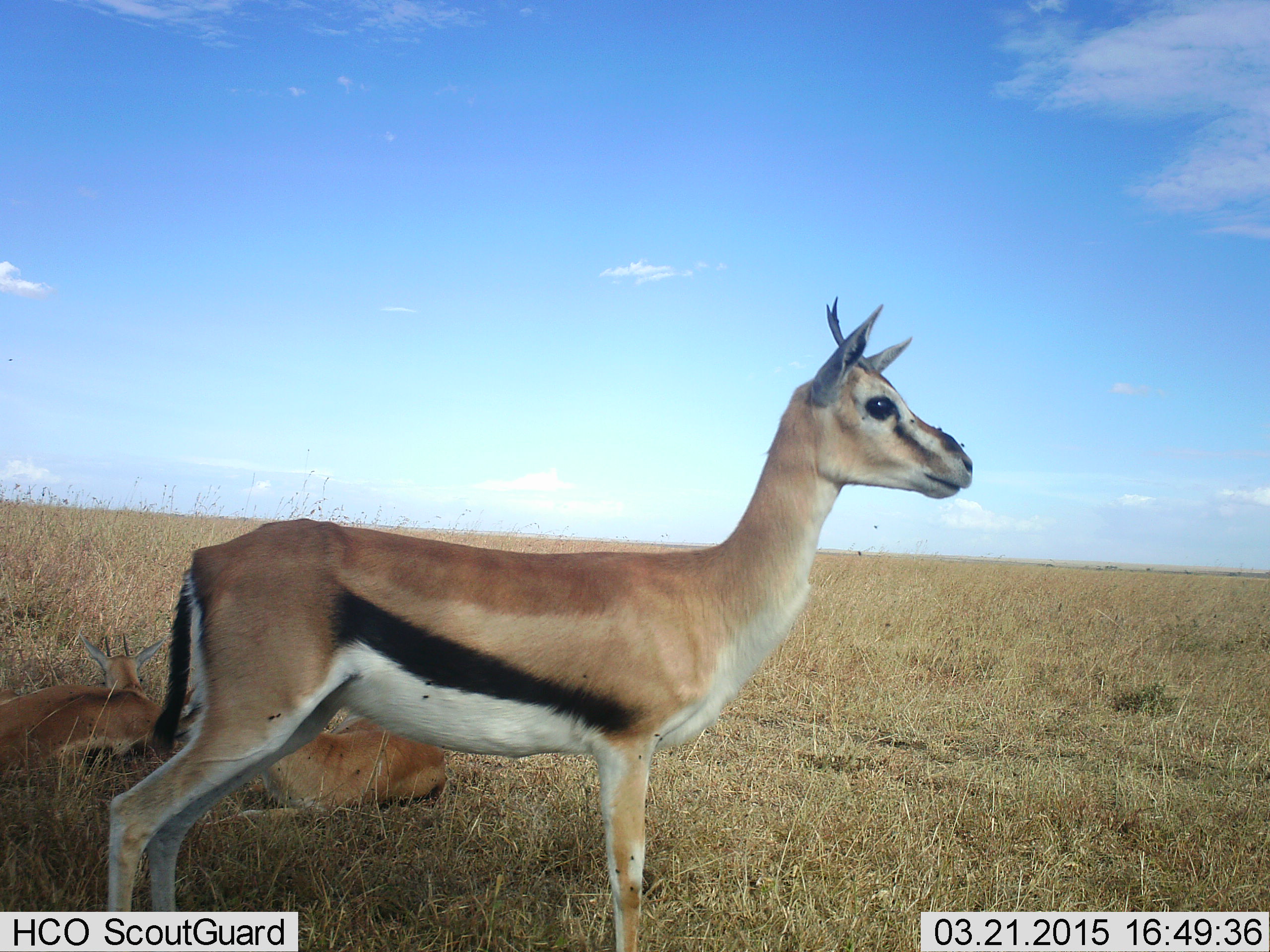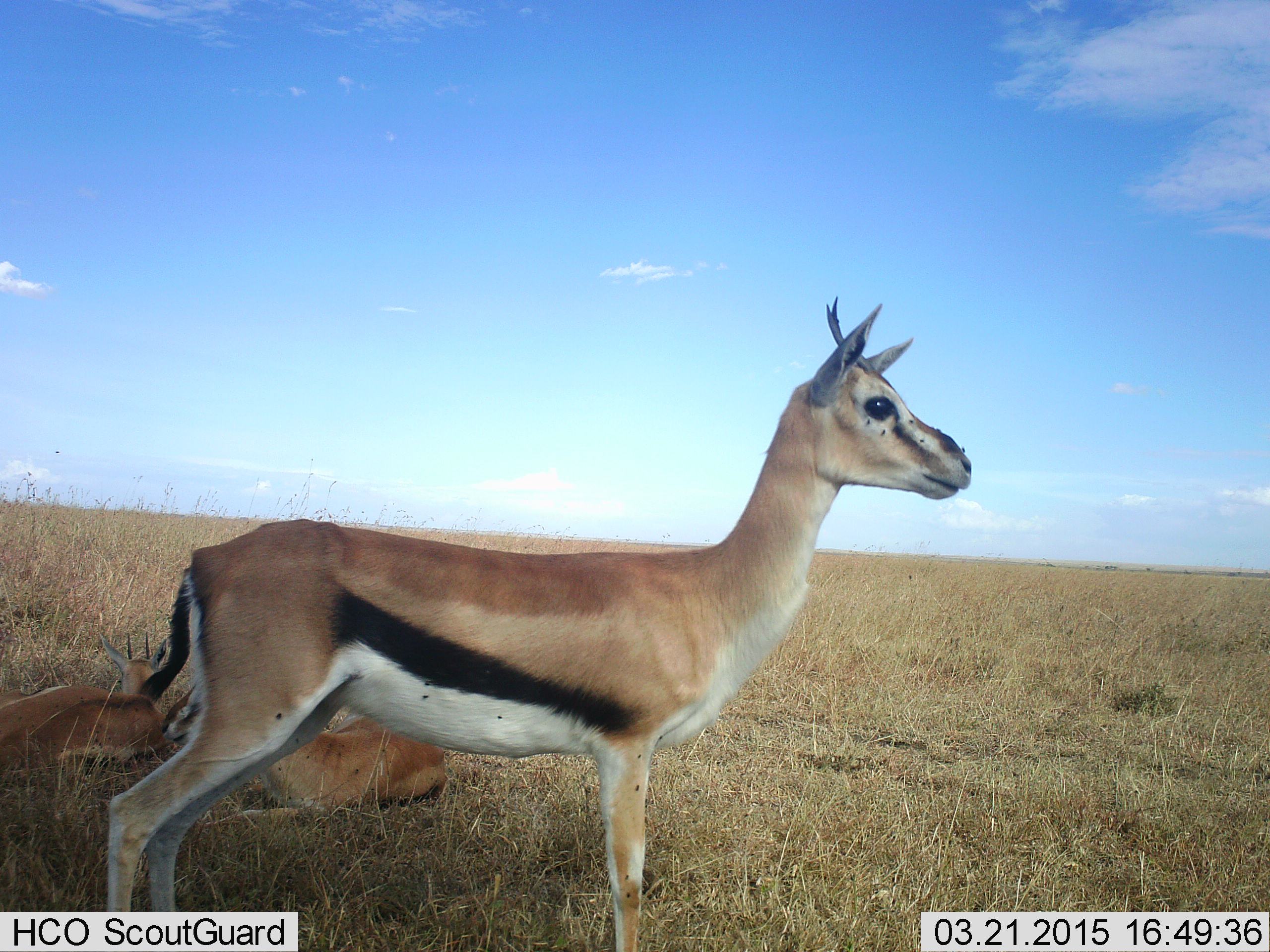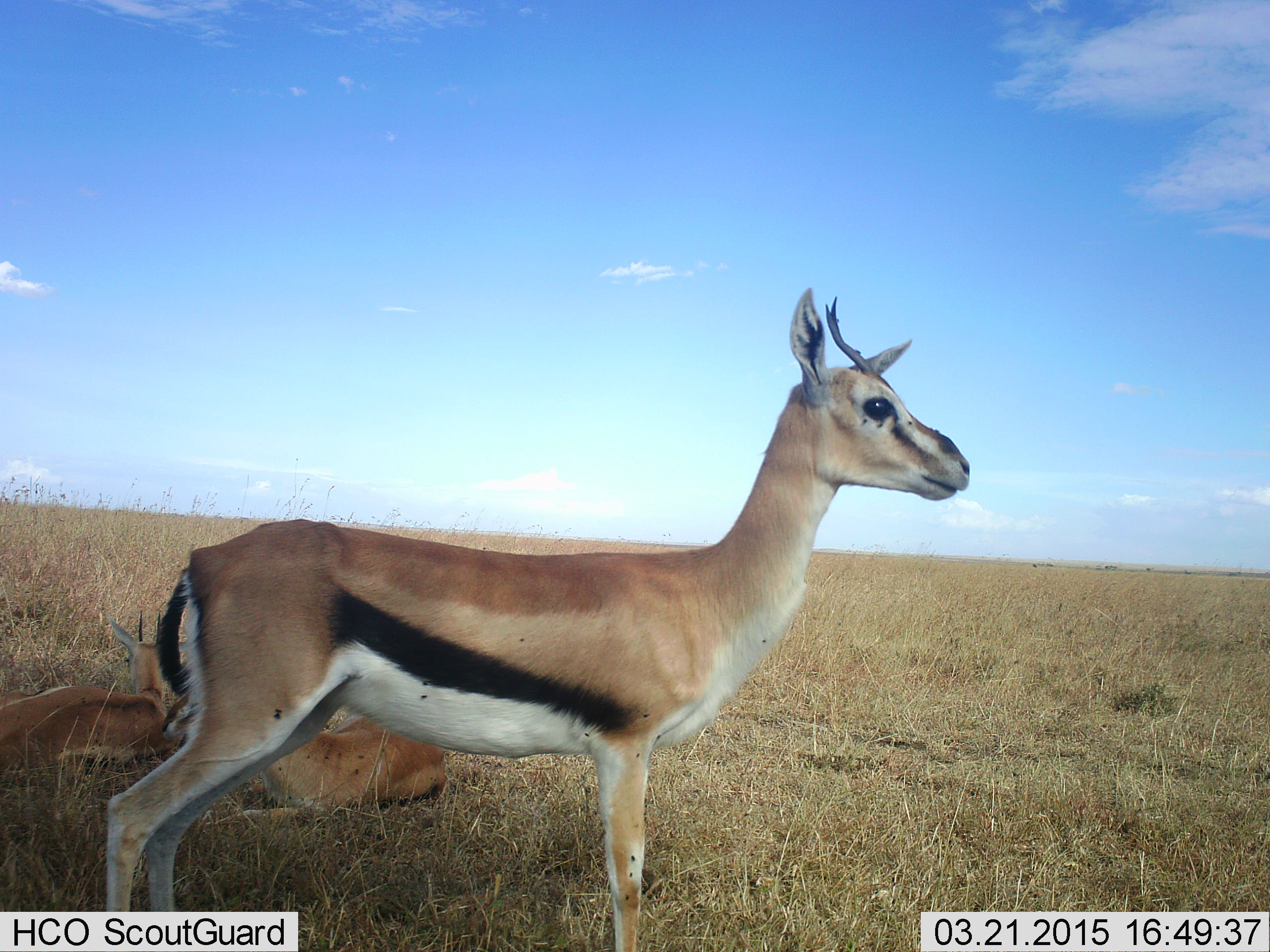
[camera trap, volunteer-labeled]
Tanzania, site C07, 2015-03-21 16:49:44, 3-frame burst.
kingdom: Animalia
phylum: Chordata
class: Mammalia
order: Artiodactyla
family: Bovidae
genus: Eudorcas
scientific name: Eudorcas thomsonii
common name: thomson's gazelle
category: gazellethomsons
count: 3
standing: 100%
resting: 91%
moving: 0%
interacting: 9%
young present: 0%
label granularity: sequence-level